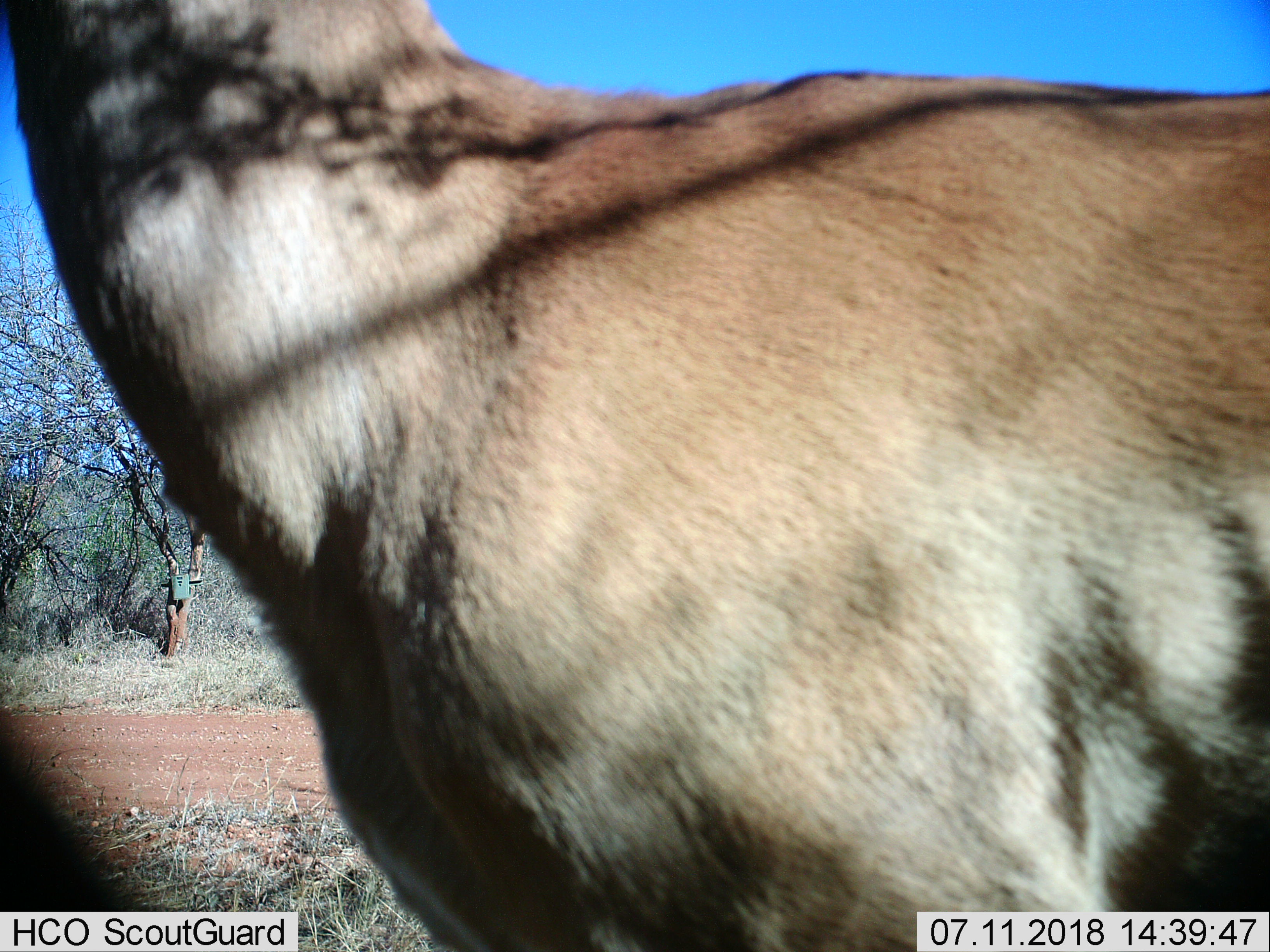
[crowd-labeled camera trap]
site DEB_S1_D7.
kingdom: Animalia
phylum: Chordata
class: Mammalia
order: Artiodactyla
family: Bovidae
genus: Aepyceros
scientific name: Aepyceros melampus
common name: impala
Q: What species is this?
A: Impala (Aepyceros melampus).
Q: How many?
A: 1.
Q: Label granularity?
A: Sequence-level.